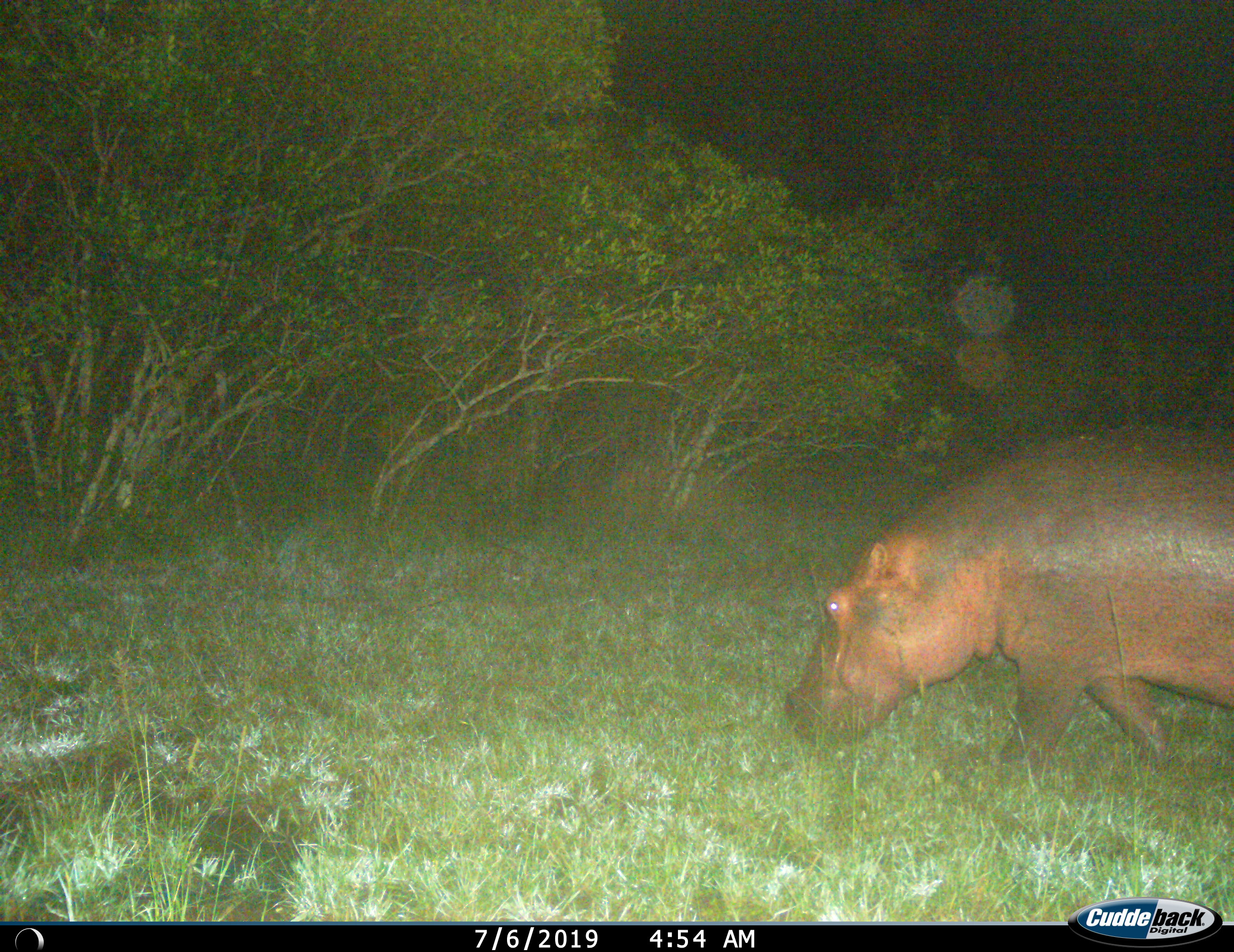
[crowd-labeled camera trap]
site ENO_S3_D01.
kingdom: Animalia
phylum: Chordata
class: Mammalia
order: Artiodactyla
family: Hippopotamidae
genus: Hippopotamus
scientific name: Hippopotamus amphibius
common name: hippopotamus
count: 1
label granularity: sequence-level